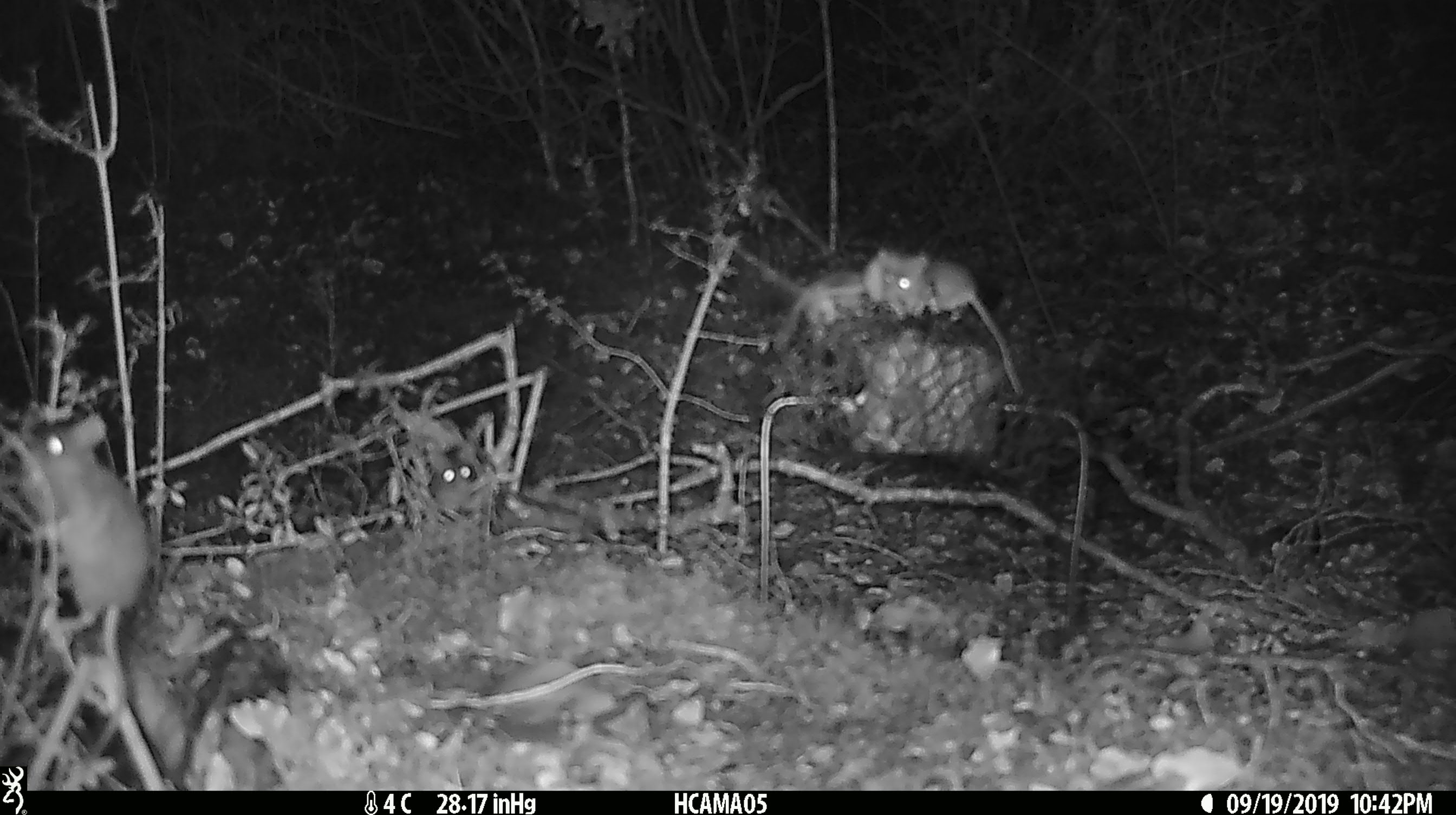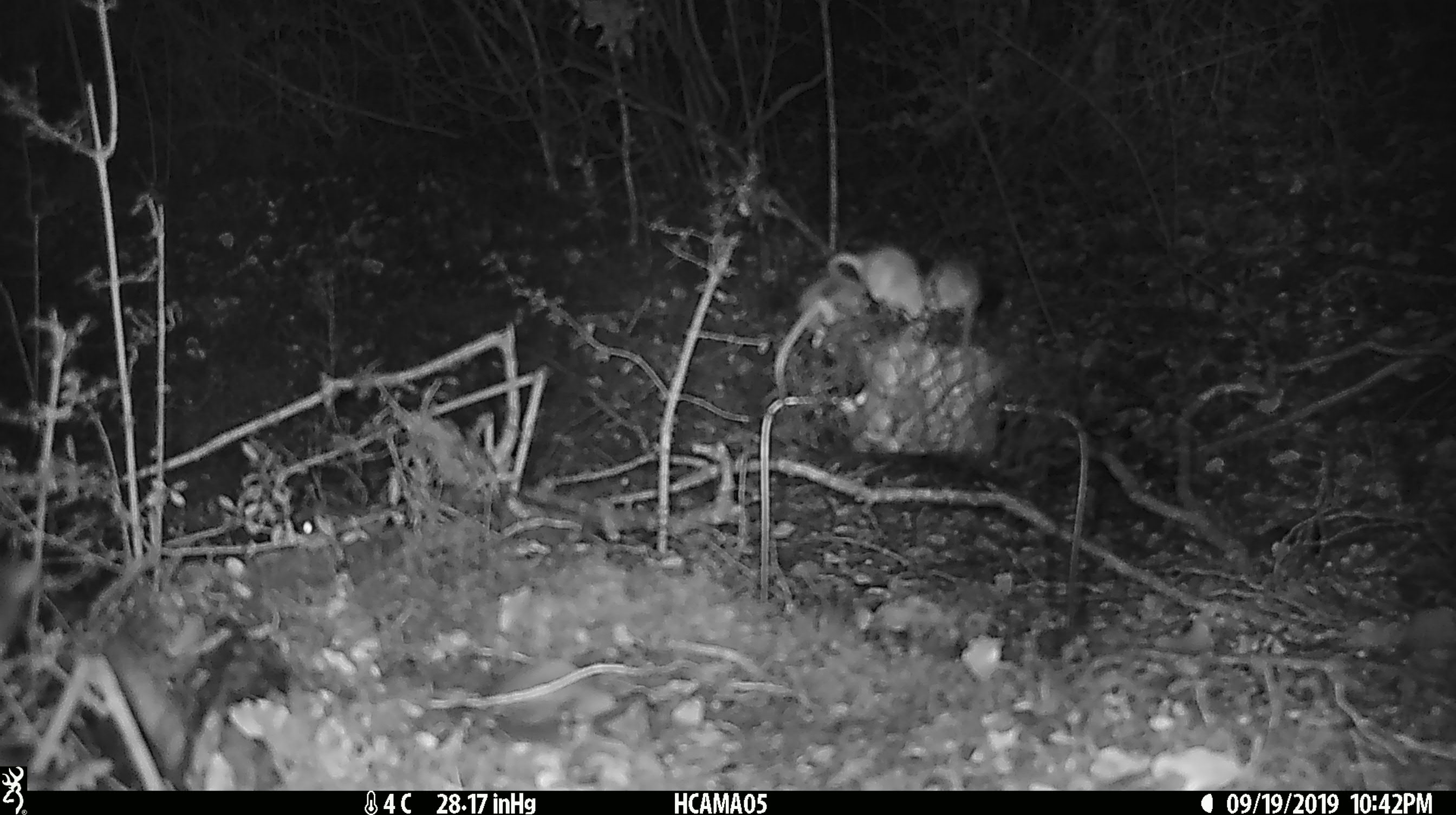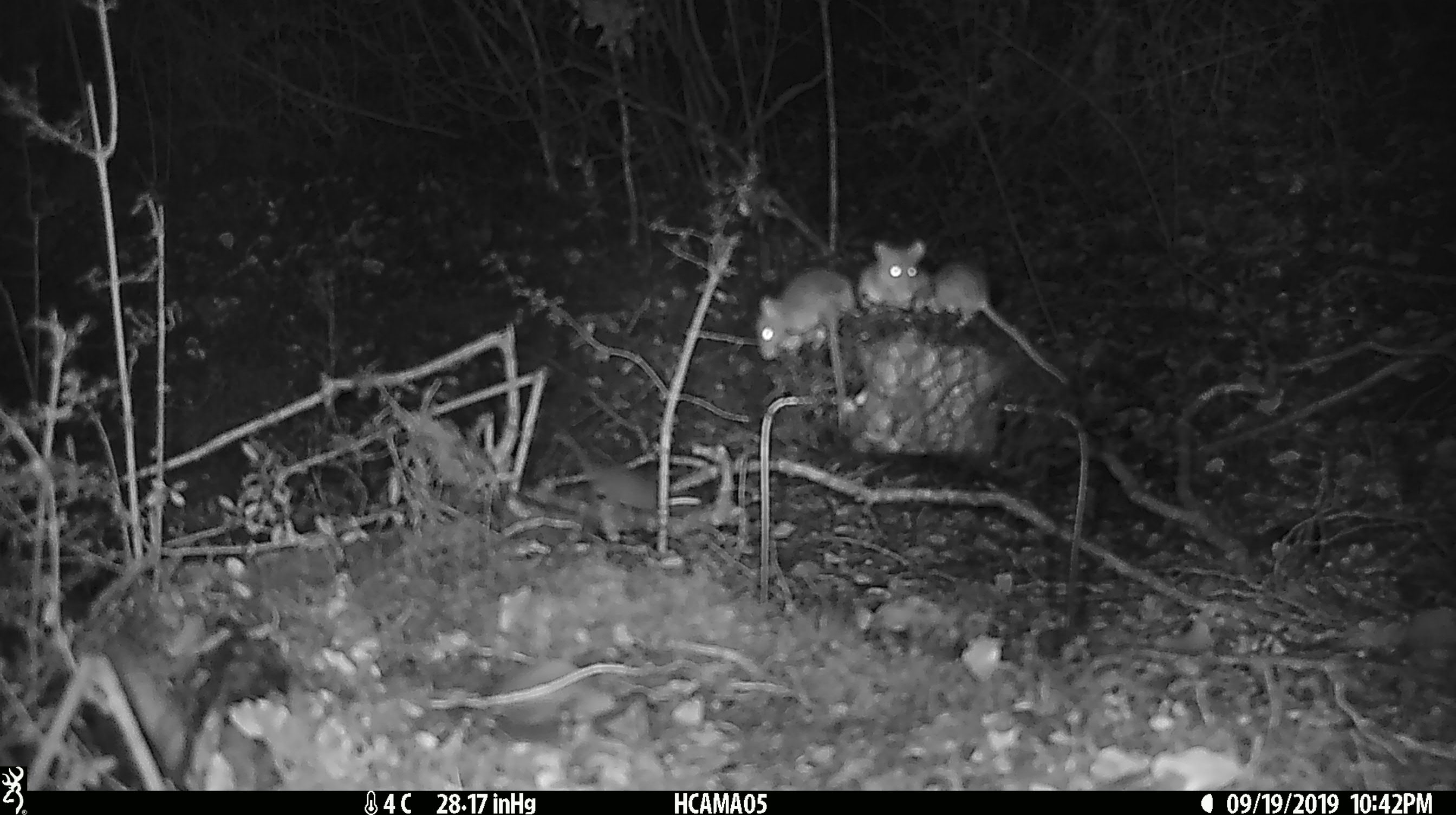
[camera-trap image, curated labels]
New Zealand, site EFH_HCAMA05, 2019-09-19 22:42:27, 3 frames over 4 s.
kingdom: Animalia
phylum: Chordata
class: Mammalia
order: Rodentia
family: Muridae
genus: Mus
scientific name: Mus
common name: mouse